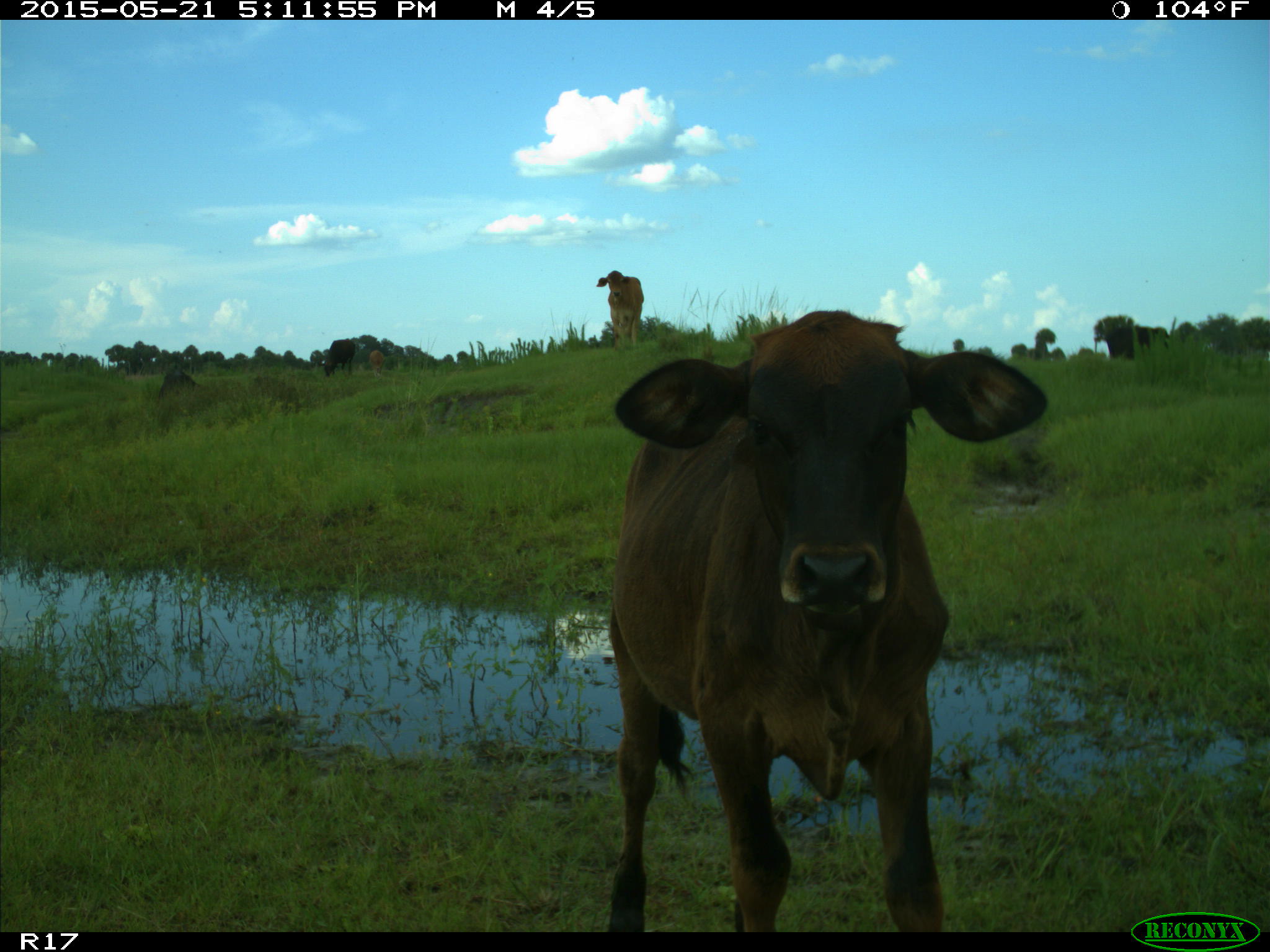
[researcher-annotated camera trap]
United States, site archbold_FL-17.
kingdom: Animalia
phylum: Chordata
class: Mammalia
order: Artiodactyla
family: Bovidae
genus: Bos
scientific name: Bos taurus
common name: domestic cow